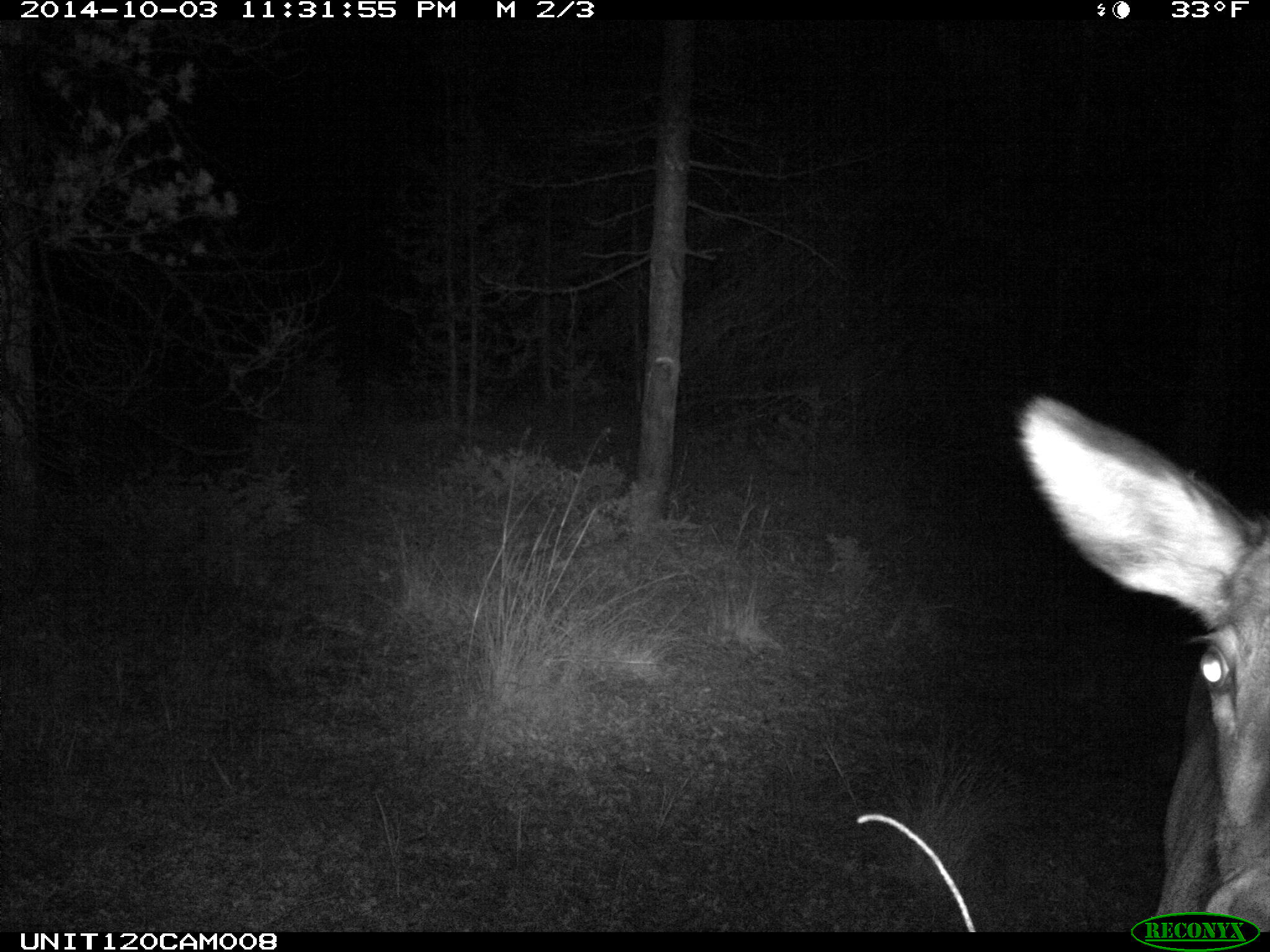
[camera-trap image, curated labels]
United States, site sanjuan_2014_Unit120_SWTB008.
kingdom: Animalia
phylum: Chordata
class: Mammalia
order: Artiodactyla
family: Cervidae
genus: Cervus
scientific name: Cervus elaphus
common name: red deer